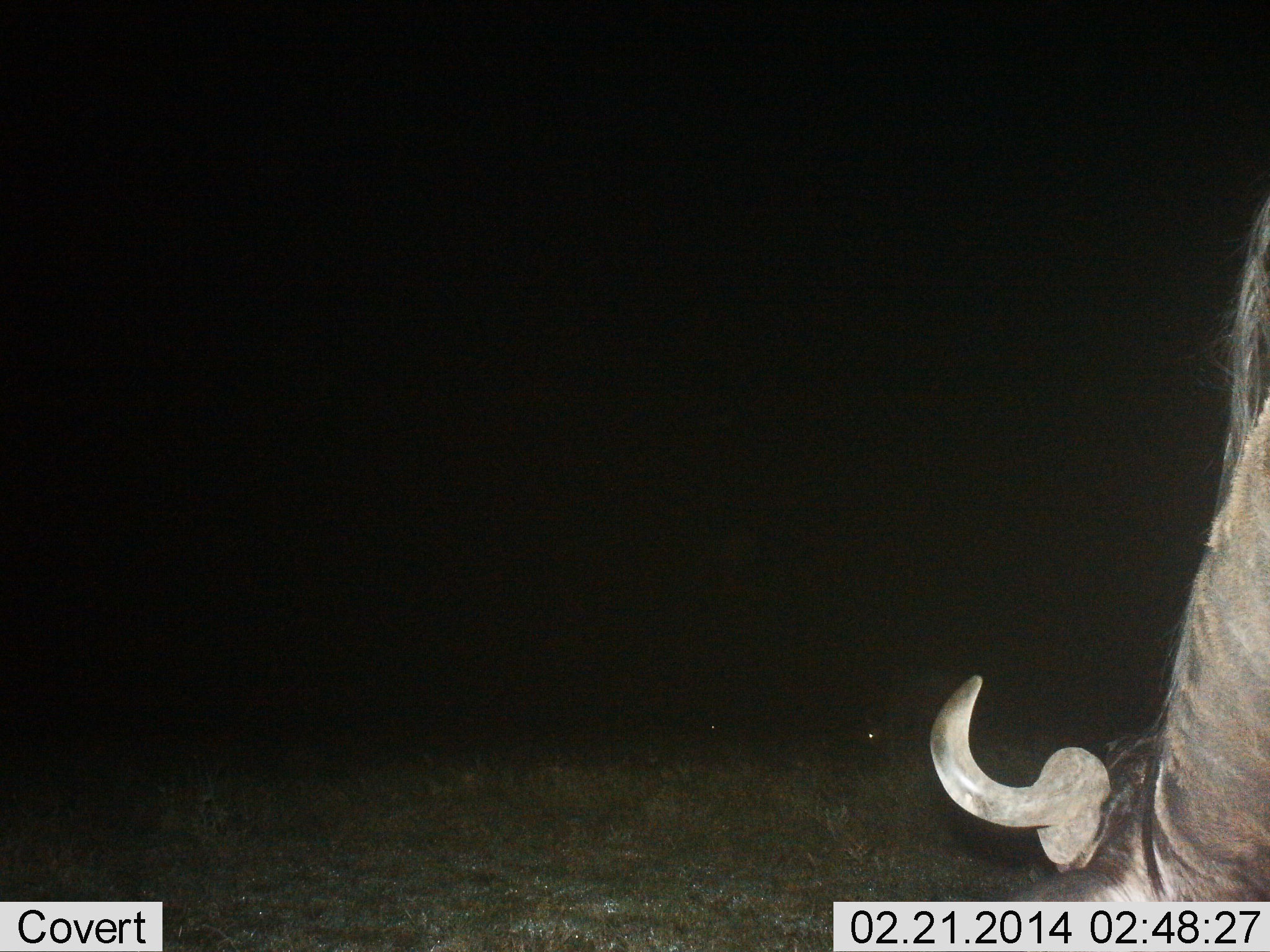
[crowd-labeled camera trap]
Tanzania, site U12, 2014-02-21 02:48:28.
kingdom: Animalia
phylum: Chordata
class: Mammalia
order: Artiodactyla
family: Bovidae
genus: Connochaetes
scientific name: Connochaetes taurinus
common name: blue wildebeest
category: wildebeest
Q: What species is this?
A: Wildebeest (blue wildebeest) (Connochaetes taurinus).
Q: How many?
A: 1.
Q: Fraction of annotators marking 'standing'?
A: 30%.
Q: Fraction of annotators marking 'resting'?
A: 0%.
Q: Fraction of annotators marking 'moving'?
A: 0%.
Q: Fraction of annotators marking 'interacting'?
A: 0%.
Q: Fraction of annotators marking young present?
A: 0%.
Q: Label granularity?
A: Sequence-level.